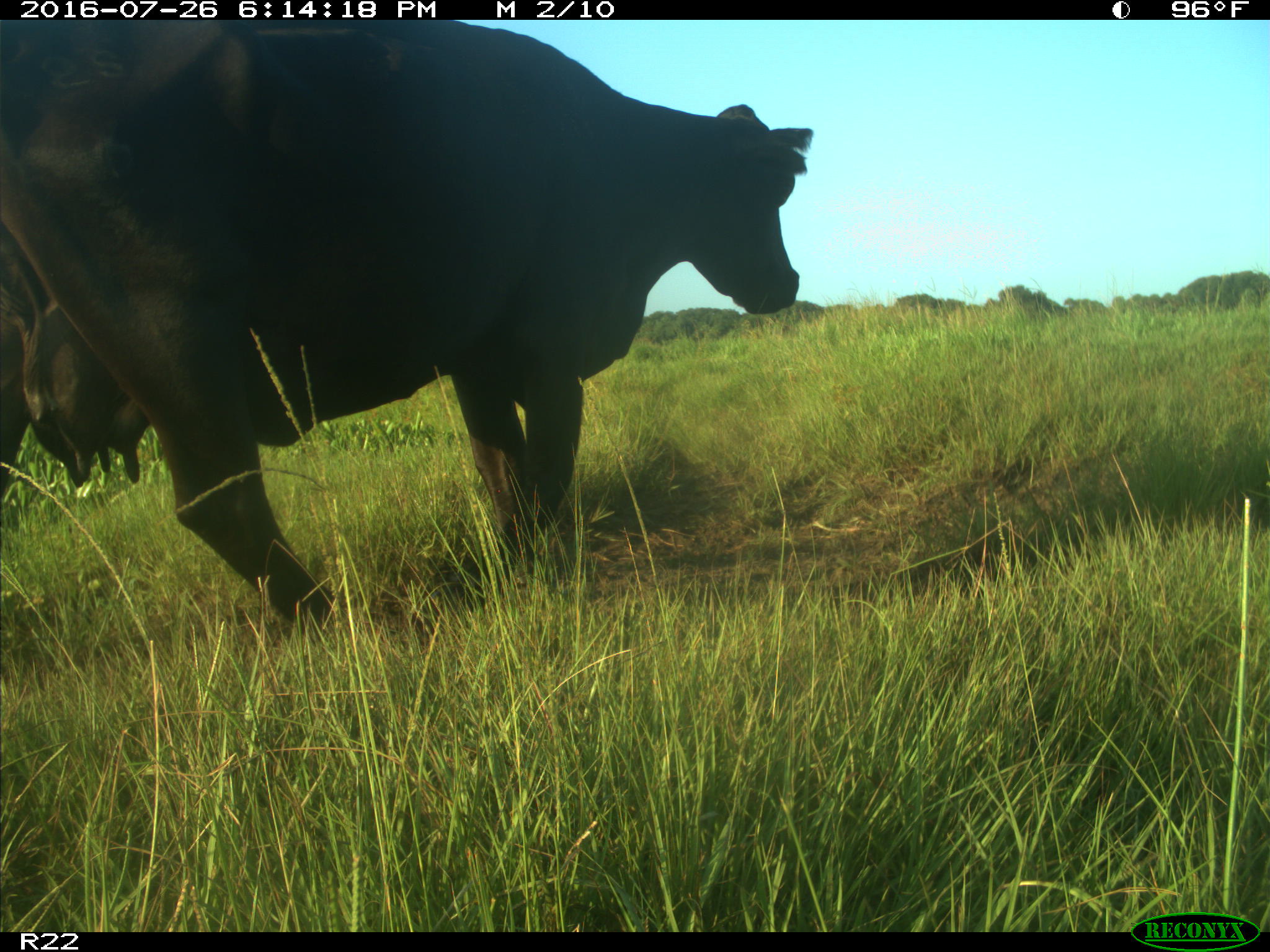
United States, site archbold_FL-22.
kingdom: Animalia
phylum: Chordata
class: Mammalia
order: Artiodactyla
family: Bovidae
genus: Bos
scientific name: Bos taurus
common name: domestic cow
Bos taurus (domestic cow).